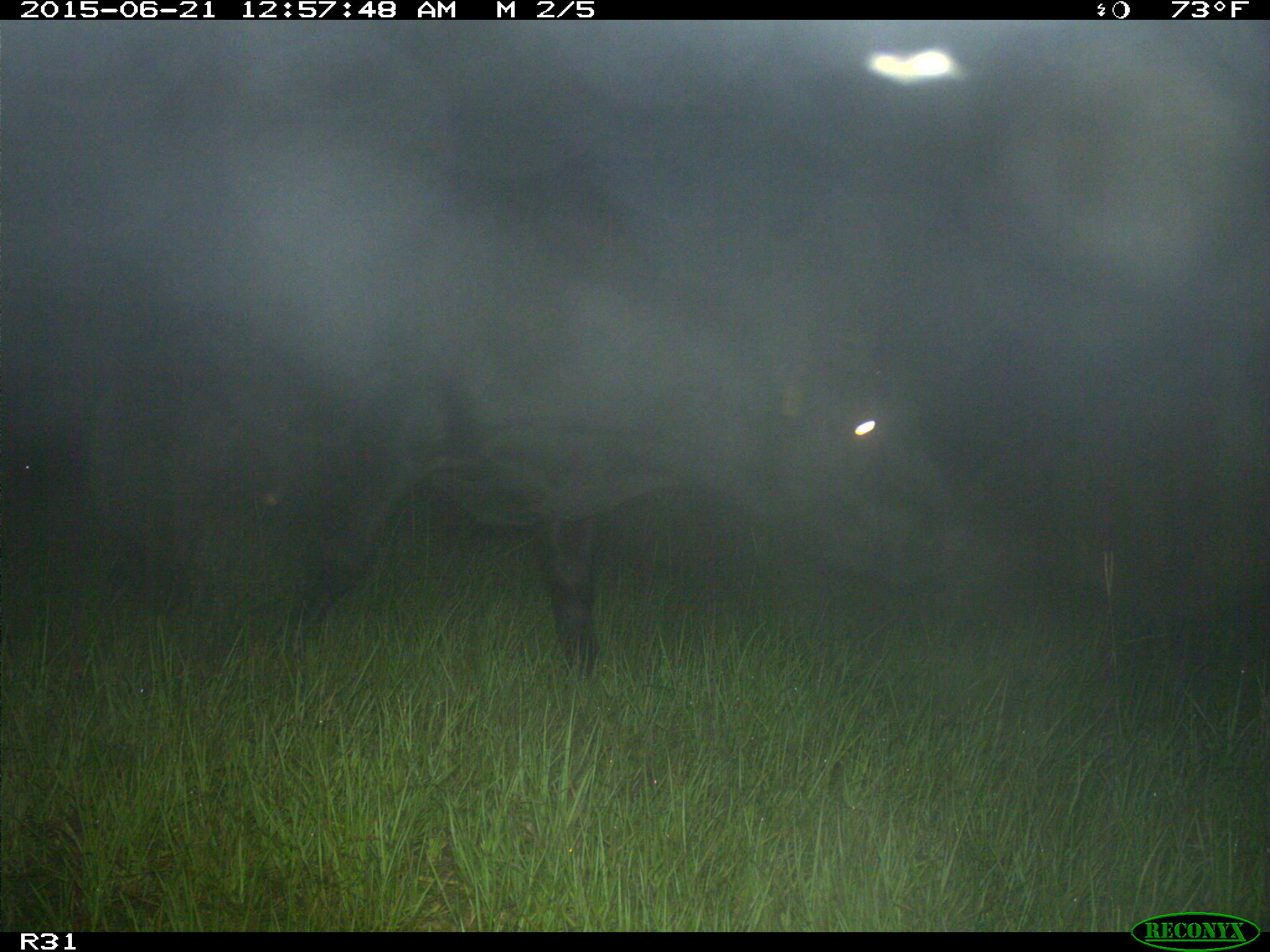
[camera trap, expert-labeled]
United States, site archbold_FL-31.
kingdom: Animalia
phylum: Chordata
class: Mammalia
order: Artiodactyla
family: Bovidae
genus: Bos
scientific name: Bos taurus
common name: domestic cow